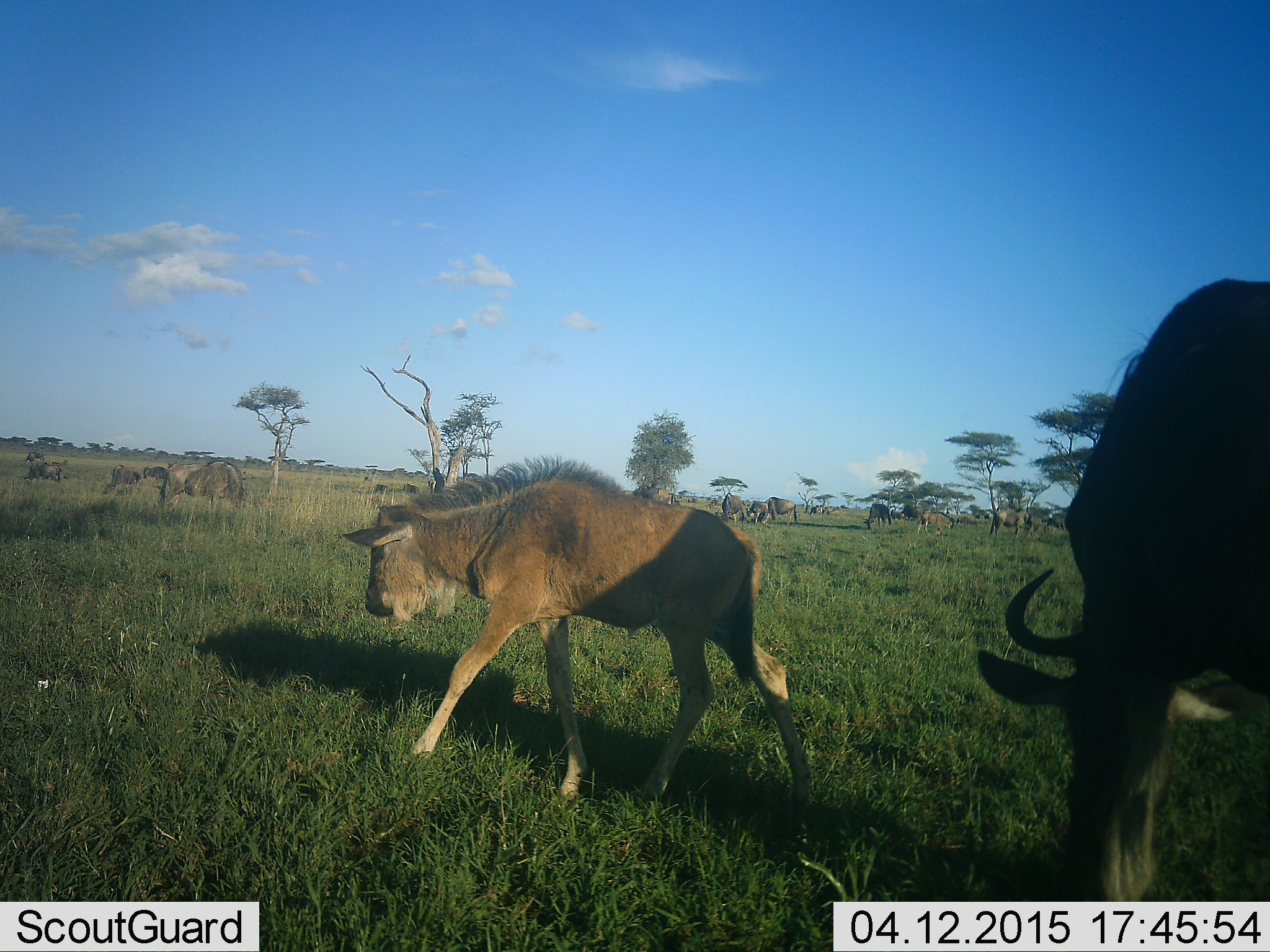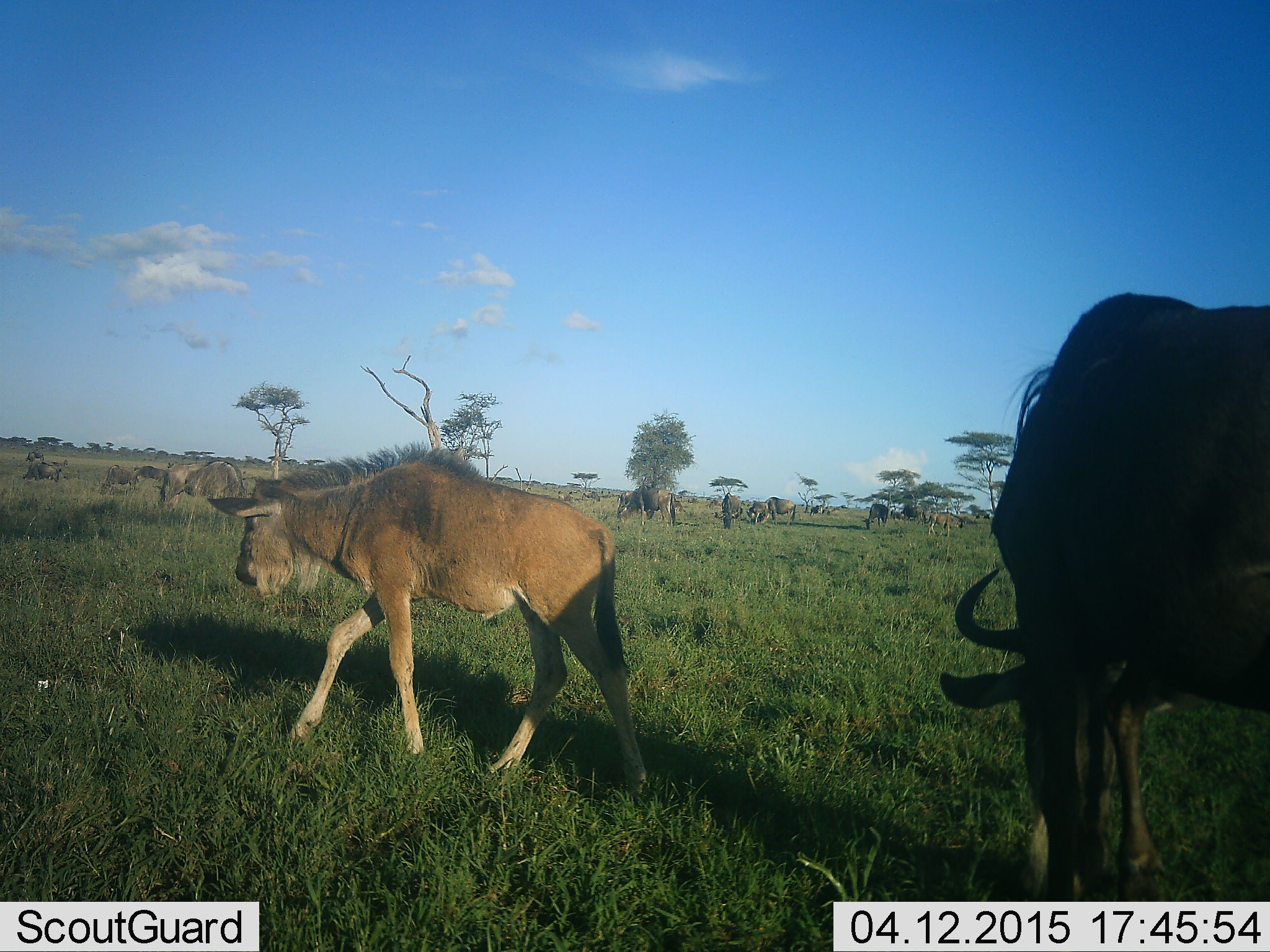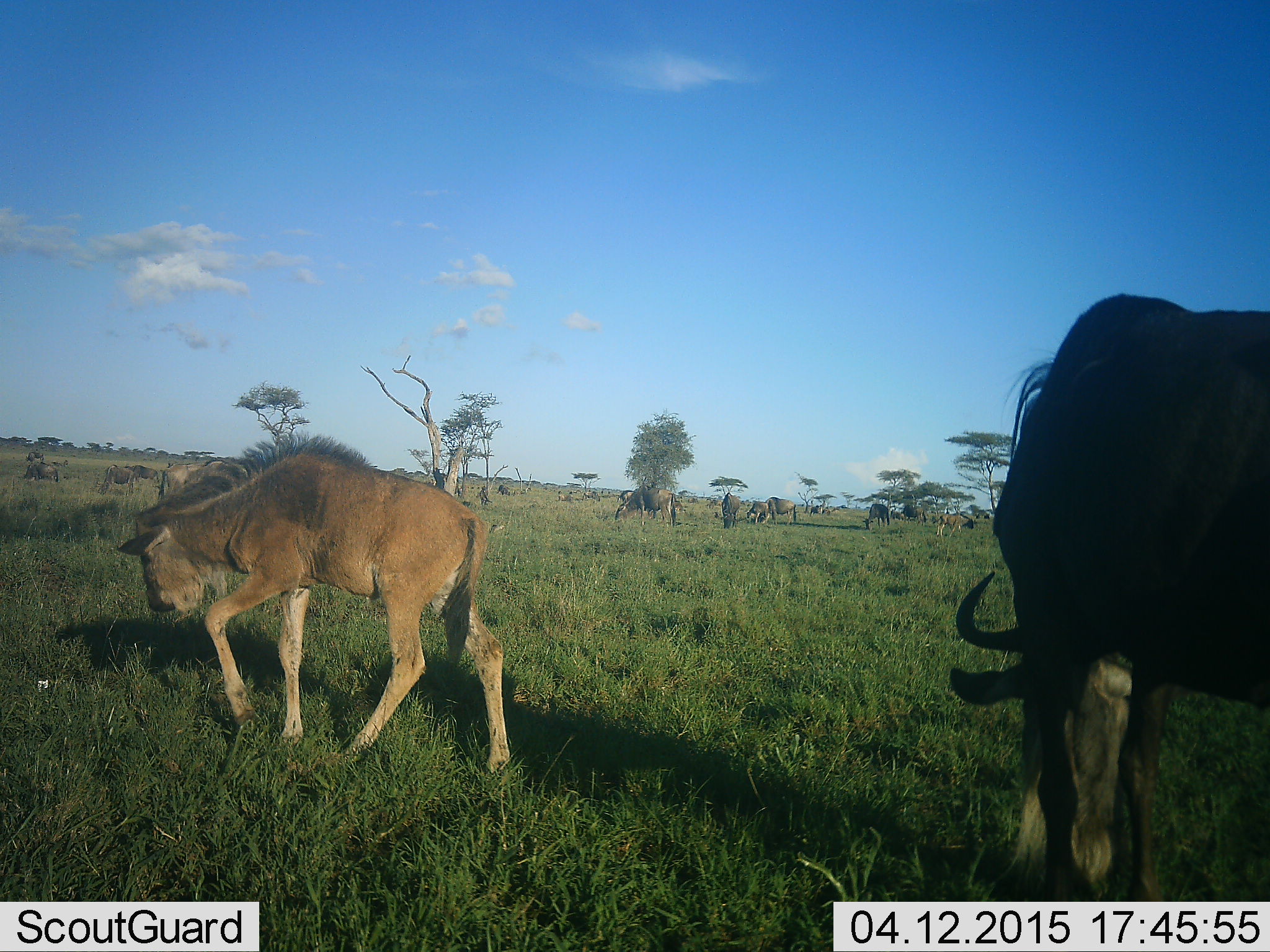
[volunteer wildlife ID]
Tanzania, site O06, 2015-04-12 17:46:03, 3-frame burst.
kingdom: Animalia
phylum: Chordata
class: Mammalia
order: Artiodactyla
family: Bovidae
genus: Connochaetes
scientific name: Connochaetes taurinus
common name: blue wildebeest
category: wildebeest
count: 11-50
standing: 55%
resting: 0%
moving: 73%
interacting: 0%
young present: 64%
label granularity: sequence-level